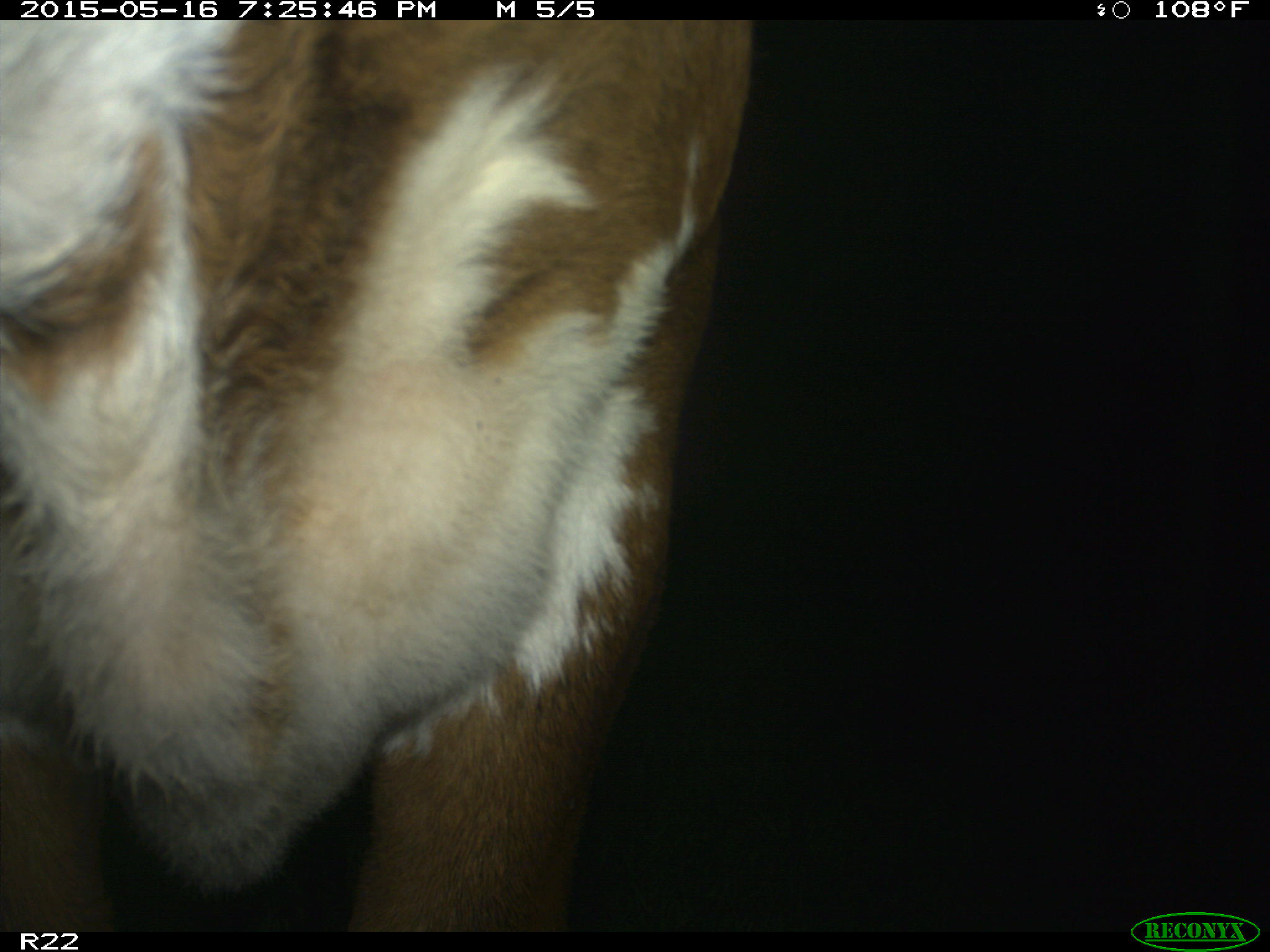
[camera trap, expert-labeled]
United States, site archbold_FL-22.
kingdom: Animalia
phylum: Chordata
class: Mammalia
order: Artiodactyla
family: Bovidae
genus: Bos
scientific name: Bos taurus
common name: domestic cow